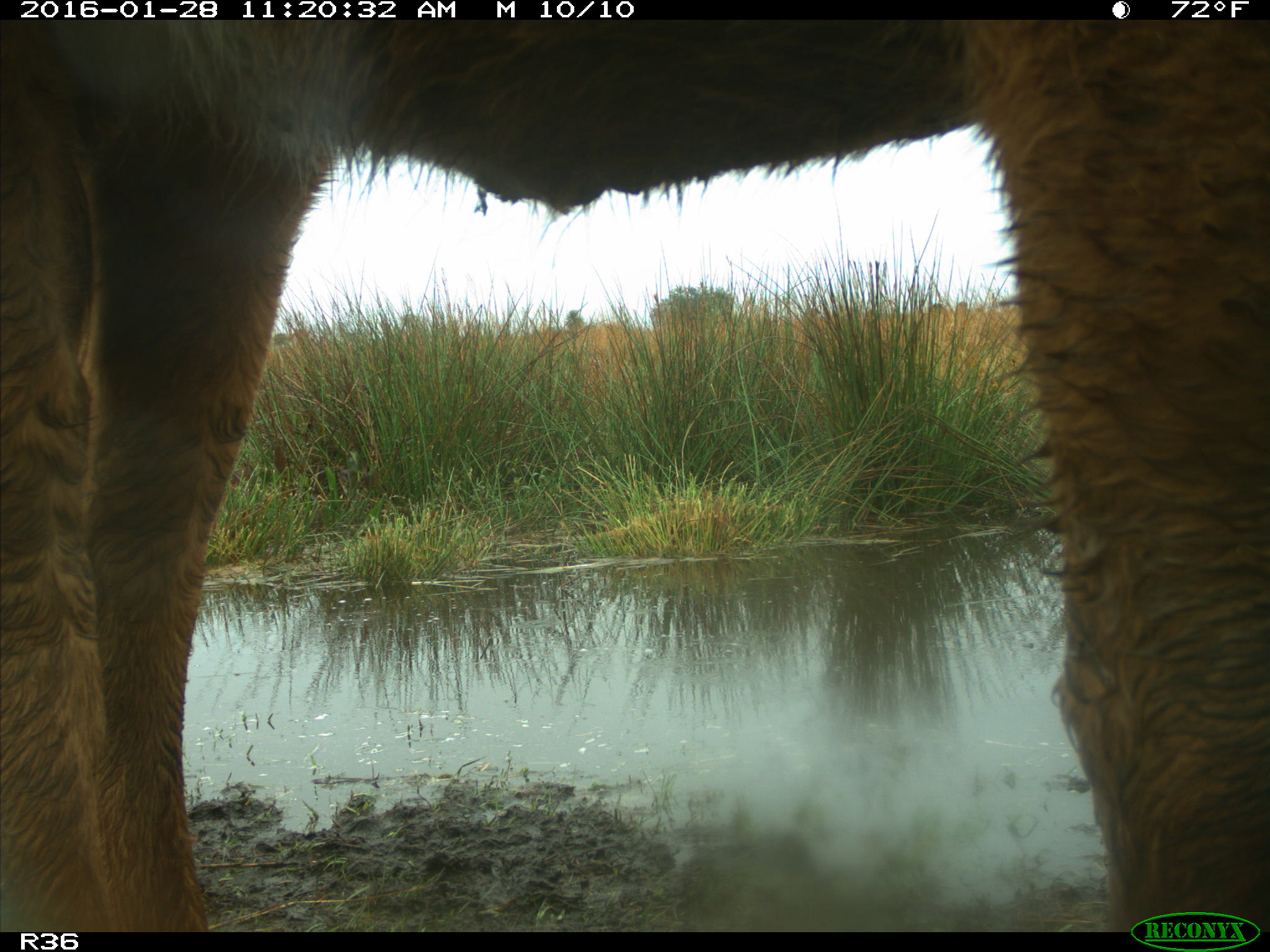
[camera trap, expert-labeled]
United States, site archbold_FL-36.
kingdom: Animalia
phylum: Chordata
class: Mammalia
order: Artiodactyla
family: Bovidae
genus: Bos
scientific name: Bos taurus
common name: domestic cow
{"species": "Bos taurus (domestic cow)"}